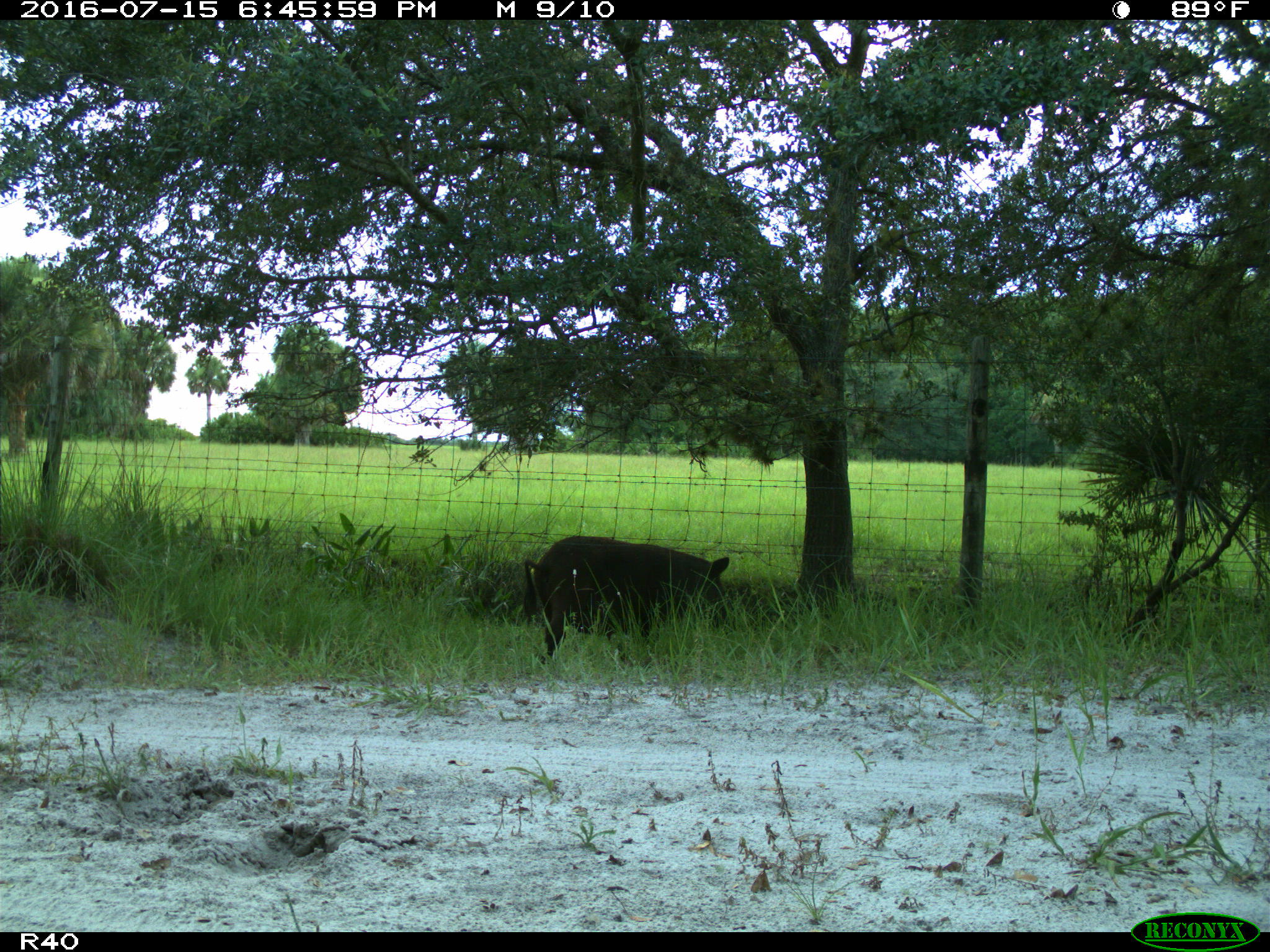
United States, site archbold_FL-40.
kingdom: Animalia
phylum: Chordata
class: Mammalia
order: Artiodactyla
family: Suidae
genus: Sus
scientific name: Sus scrofa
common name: wild boar